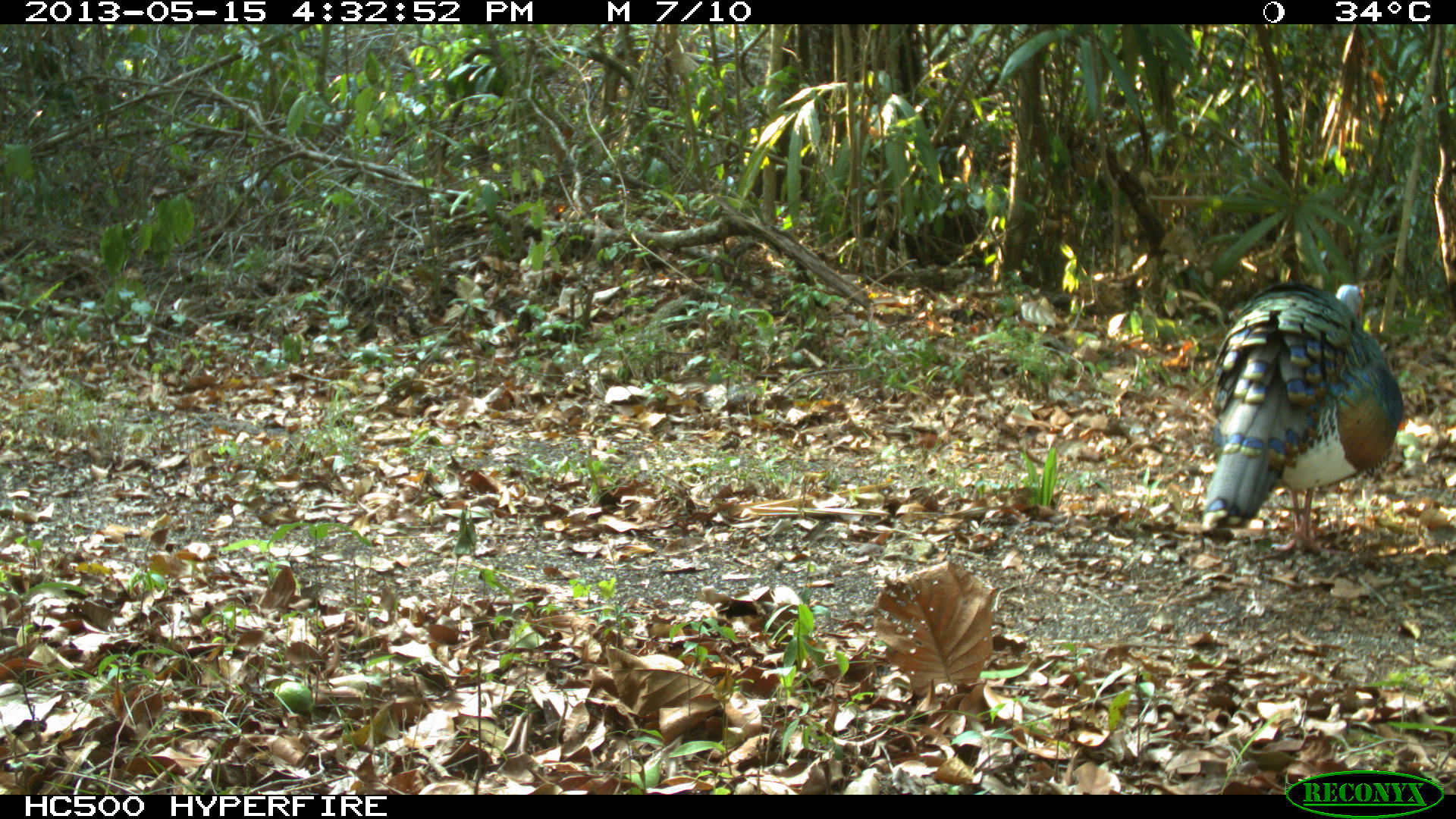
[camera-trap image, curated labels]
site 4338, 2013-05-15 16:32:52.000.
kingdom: Animalia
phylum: Chordata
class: Aves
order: Galliformes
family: Phasianidae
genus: Meleagris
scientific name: Meleagris ocellata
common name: ocellated turkey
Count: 1.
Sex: male.